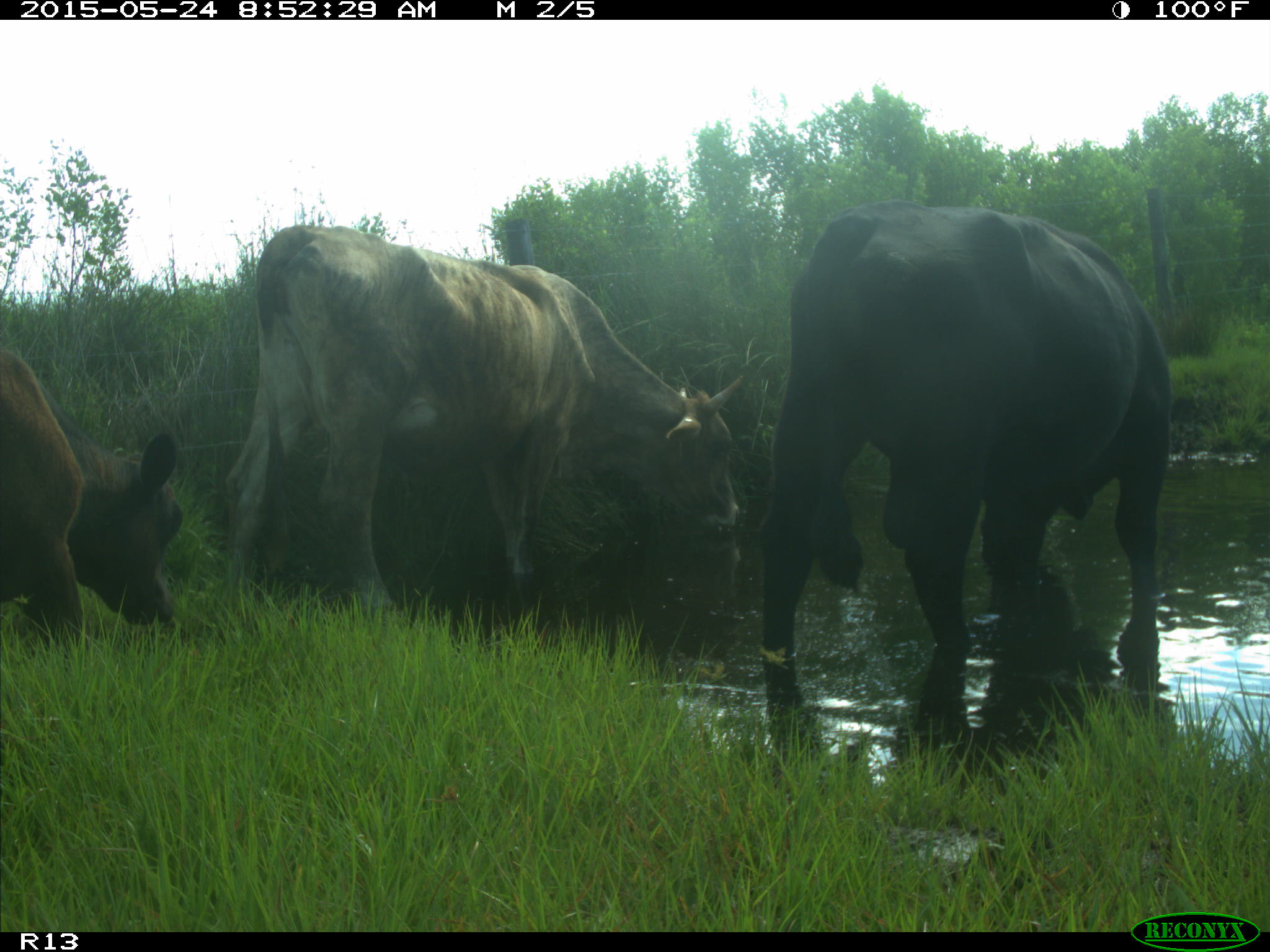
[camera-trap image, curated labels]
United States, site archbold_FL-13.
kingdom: Animalia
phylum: Chordata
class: Mammalia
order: Artiodactyla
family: Bovidae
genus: Bos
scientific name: Bos taurus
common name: domestic cow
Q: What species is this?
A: Bos taurus (domestic cow).